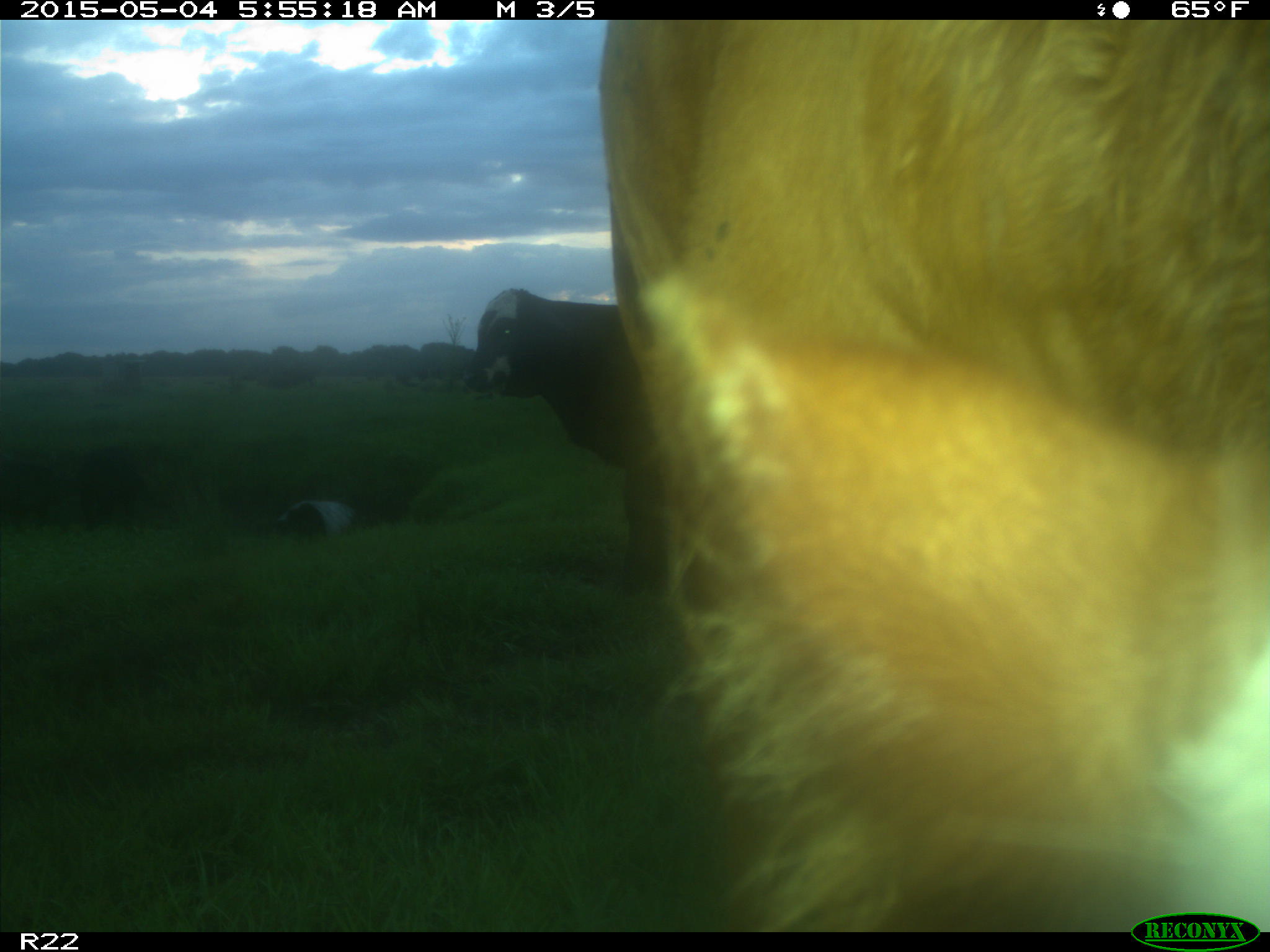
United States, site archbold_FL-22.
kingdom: Animalia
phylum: Chordata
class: Mammalia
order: Artiodactyla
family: Bovidae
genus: Bos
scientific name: Bos taurus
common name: domestic cow